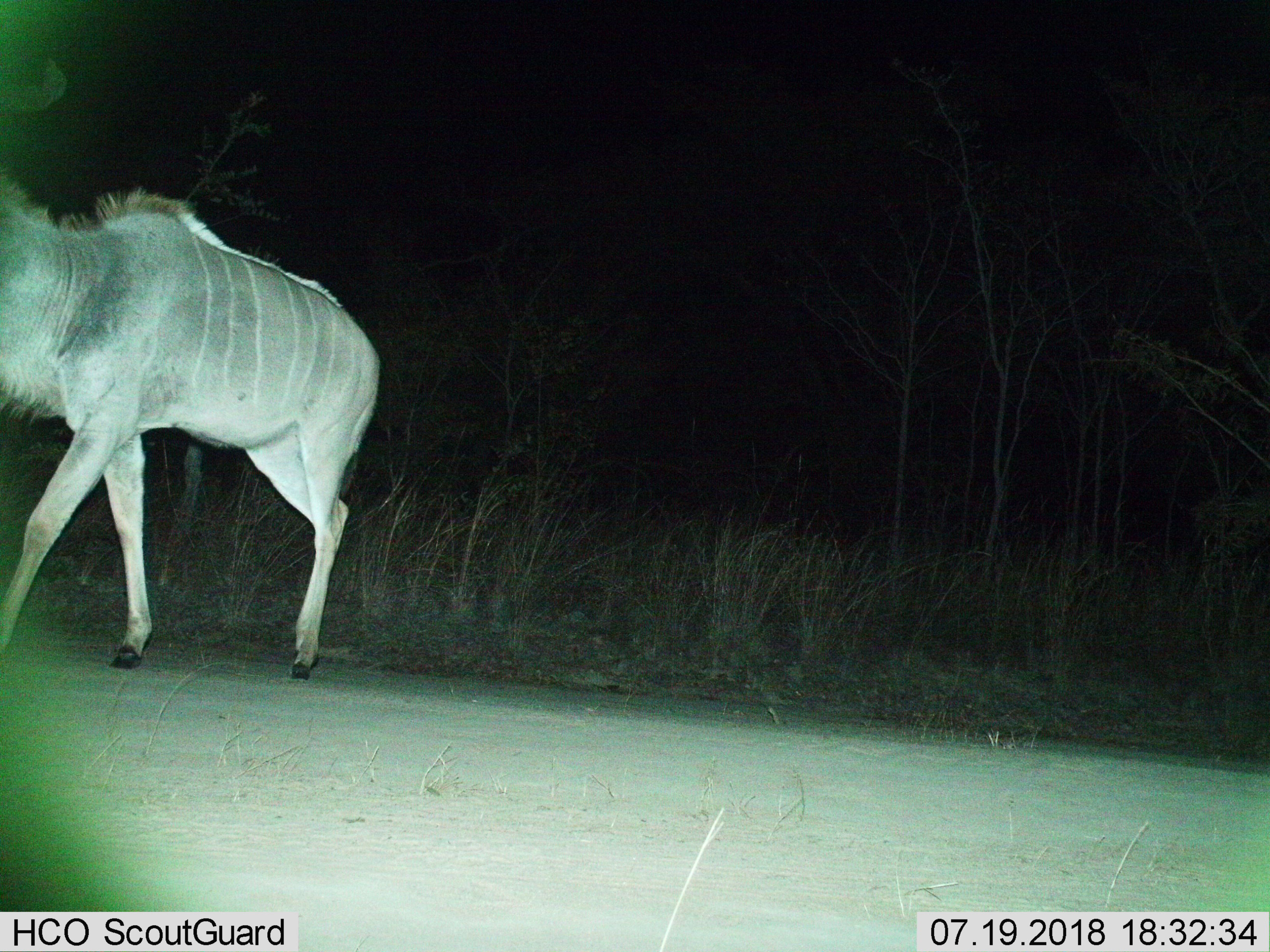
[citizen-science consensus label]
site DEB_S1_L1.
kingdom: Animalia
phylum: Chordata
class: Mammalia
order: Artiodactyla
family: Bovidae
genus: Tragelaphus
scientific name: Tragelaphus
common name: kudu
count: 1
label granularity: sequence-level